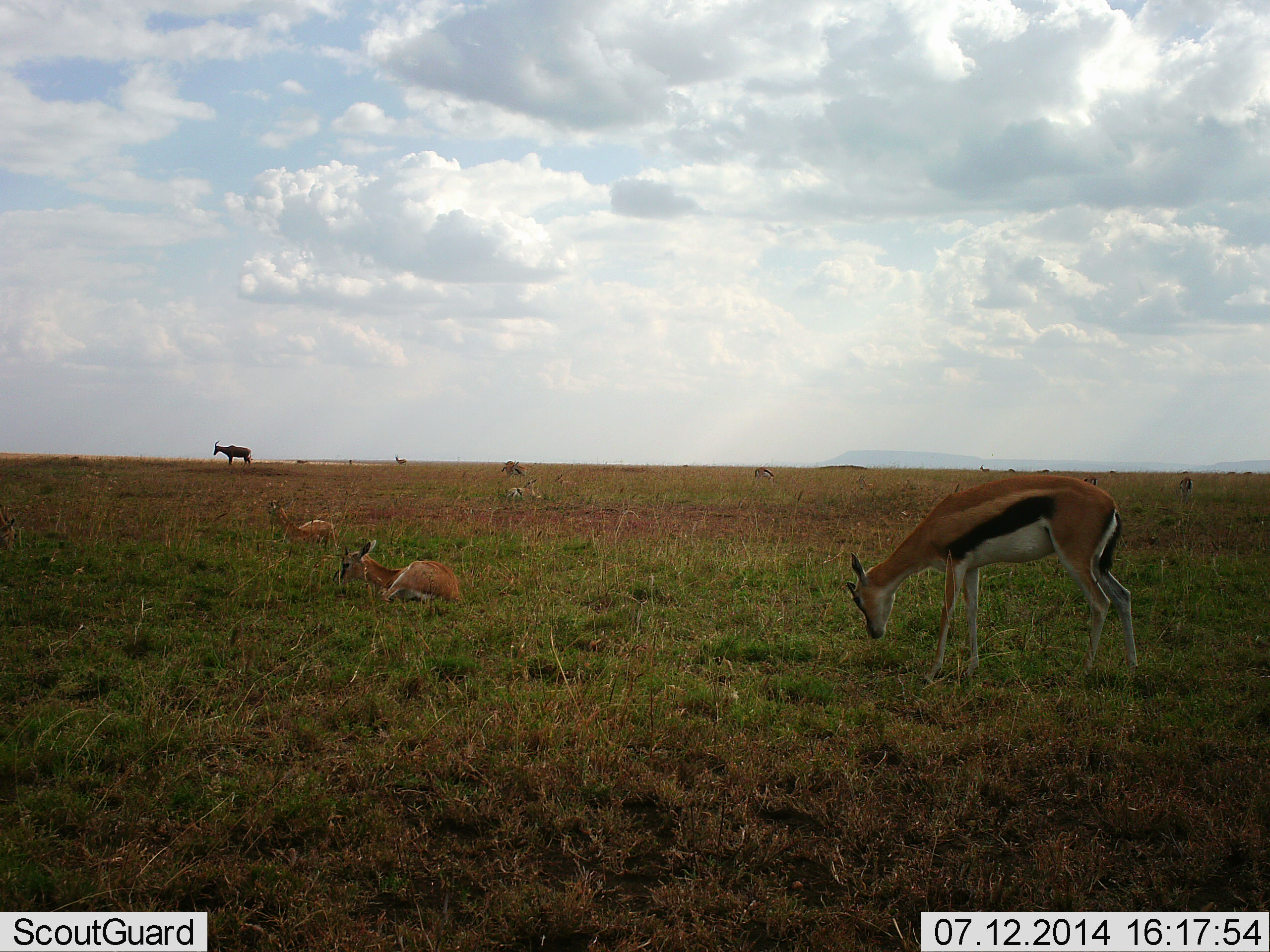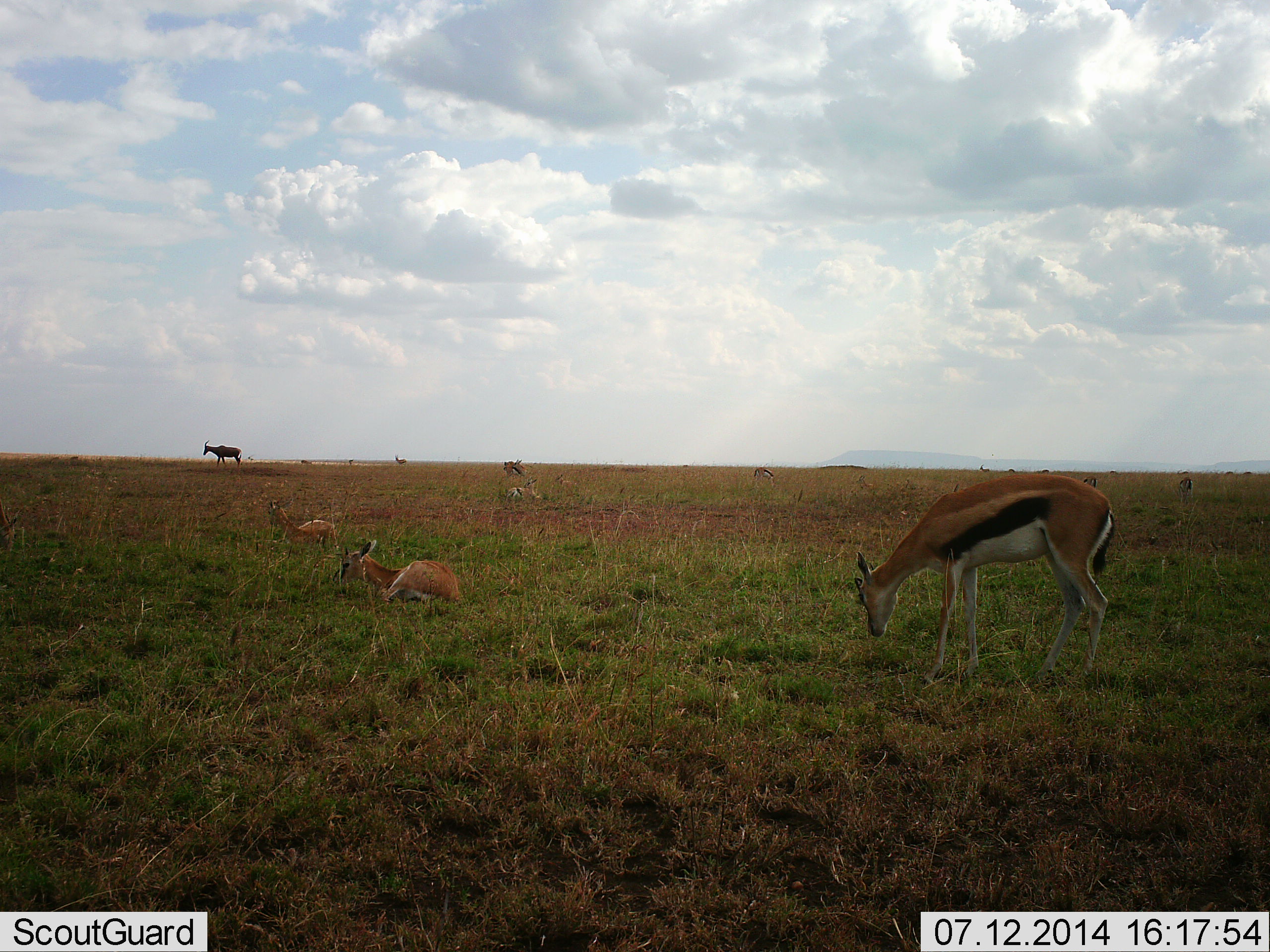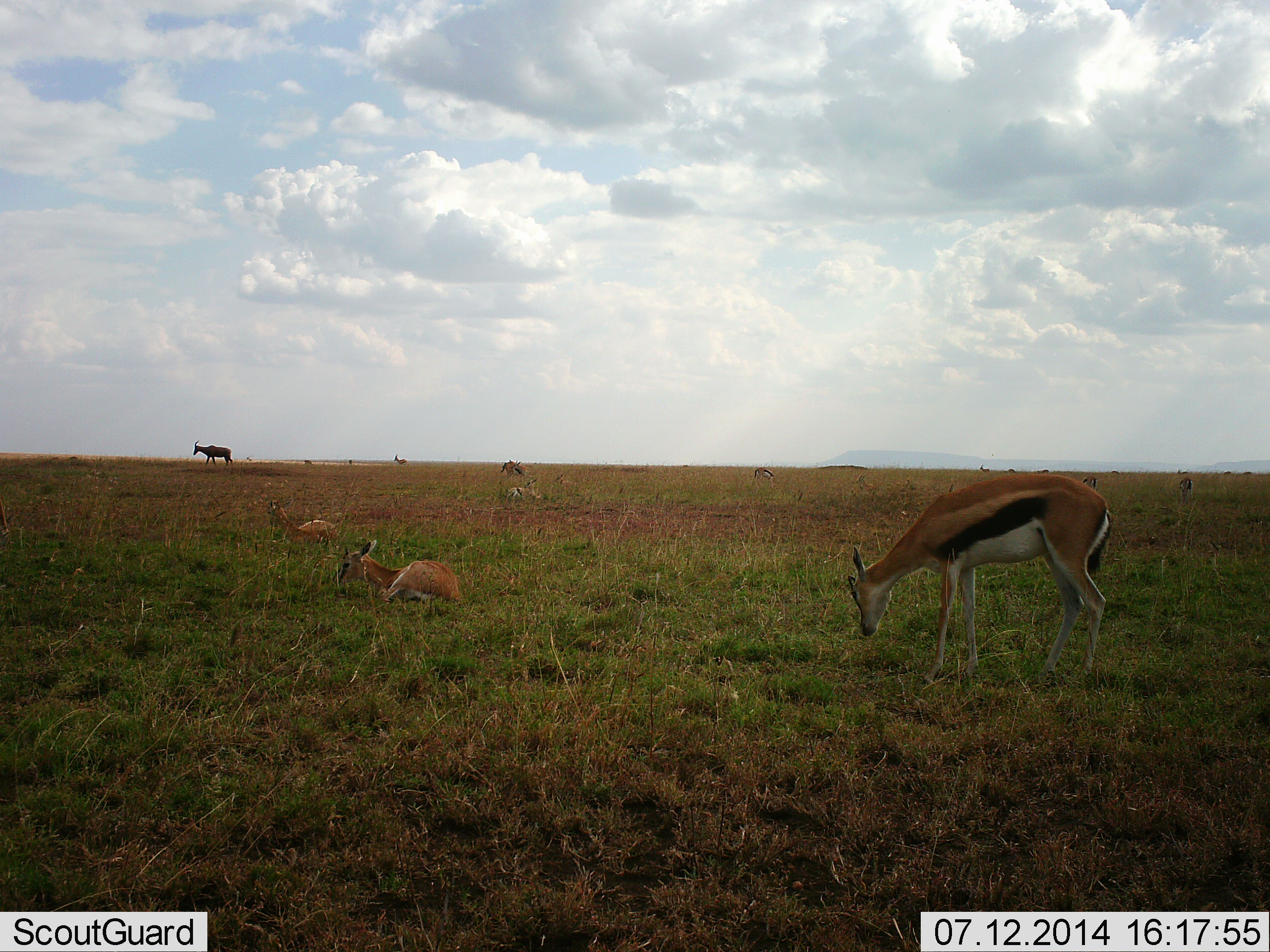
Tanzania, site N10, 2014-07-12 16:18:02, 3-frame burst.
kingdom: Animalia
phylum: Chordata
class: Mammalia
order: Artiodactyla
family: Bovidae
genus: Eudorcas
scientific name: Eudorcas thomsonii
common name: thomson's gazelle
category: gazellethomsons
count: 5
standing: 38%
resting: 92%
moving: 8%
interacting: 0%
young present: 15%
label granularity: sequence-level